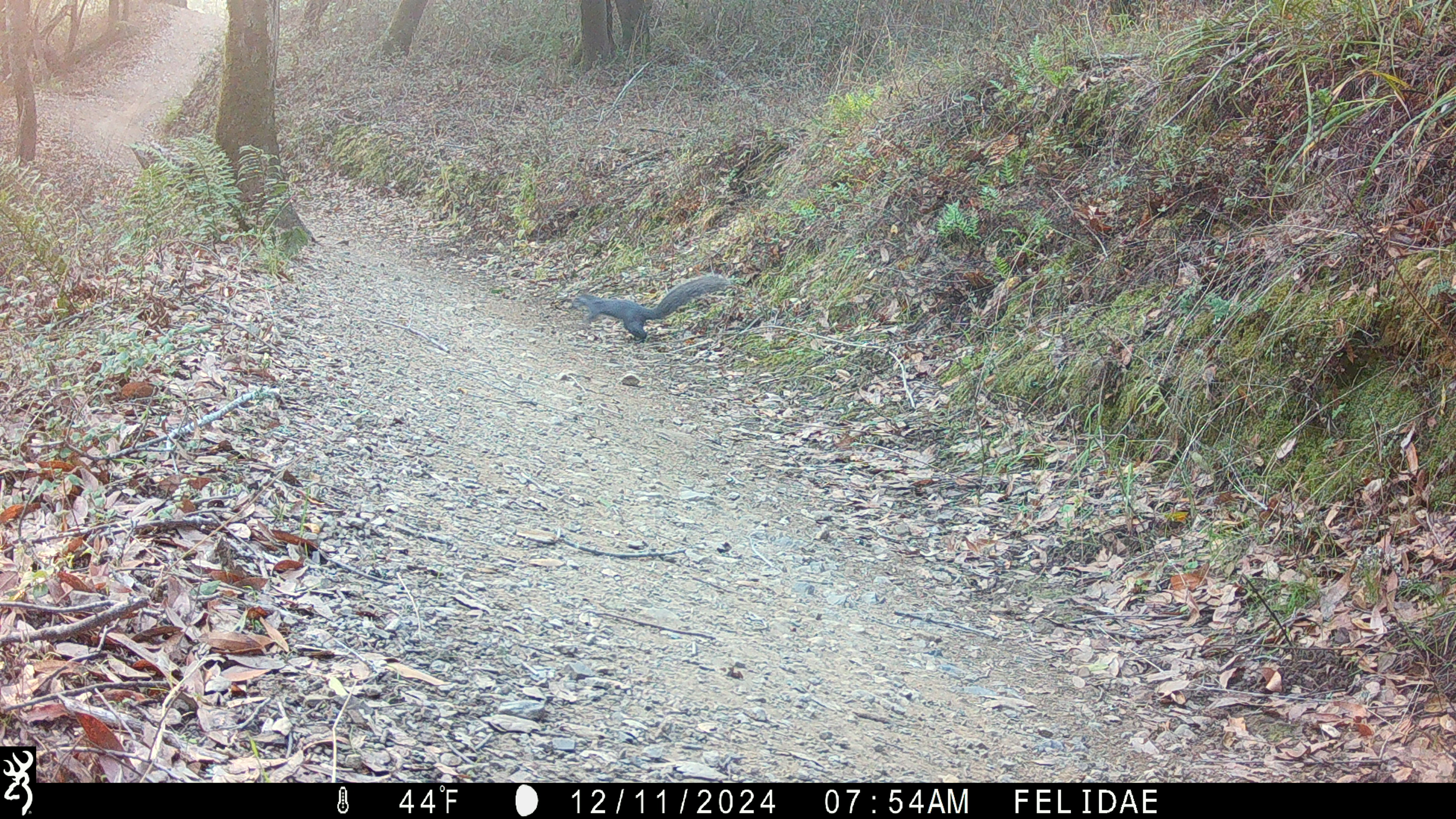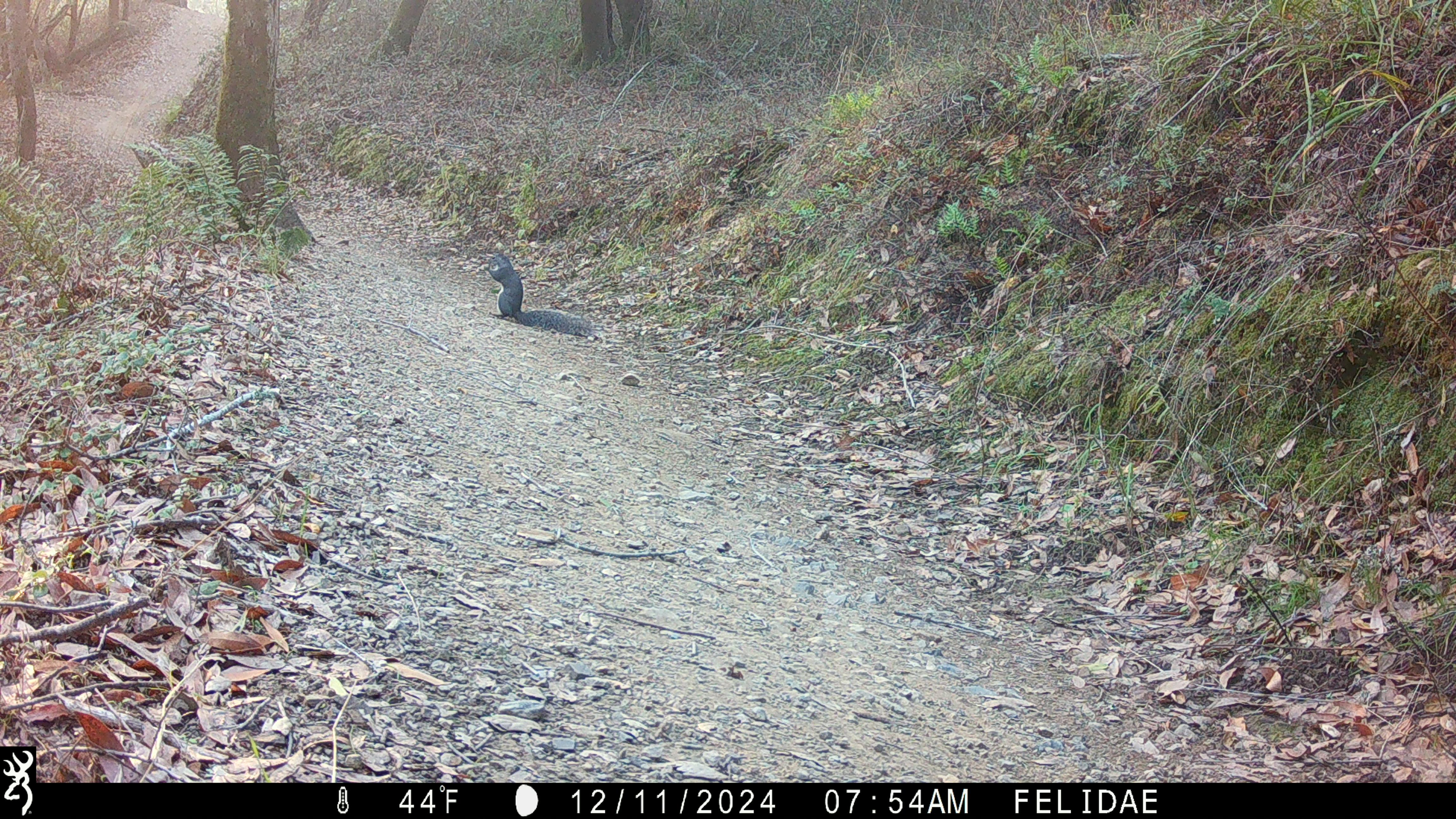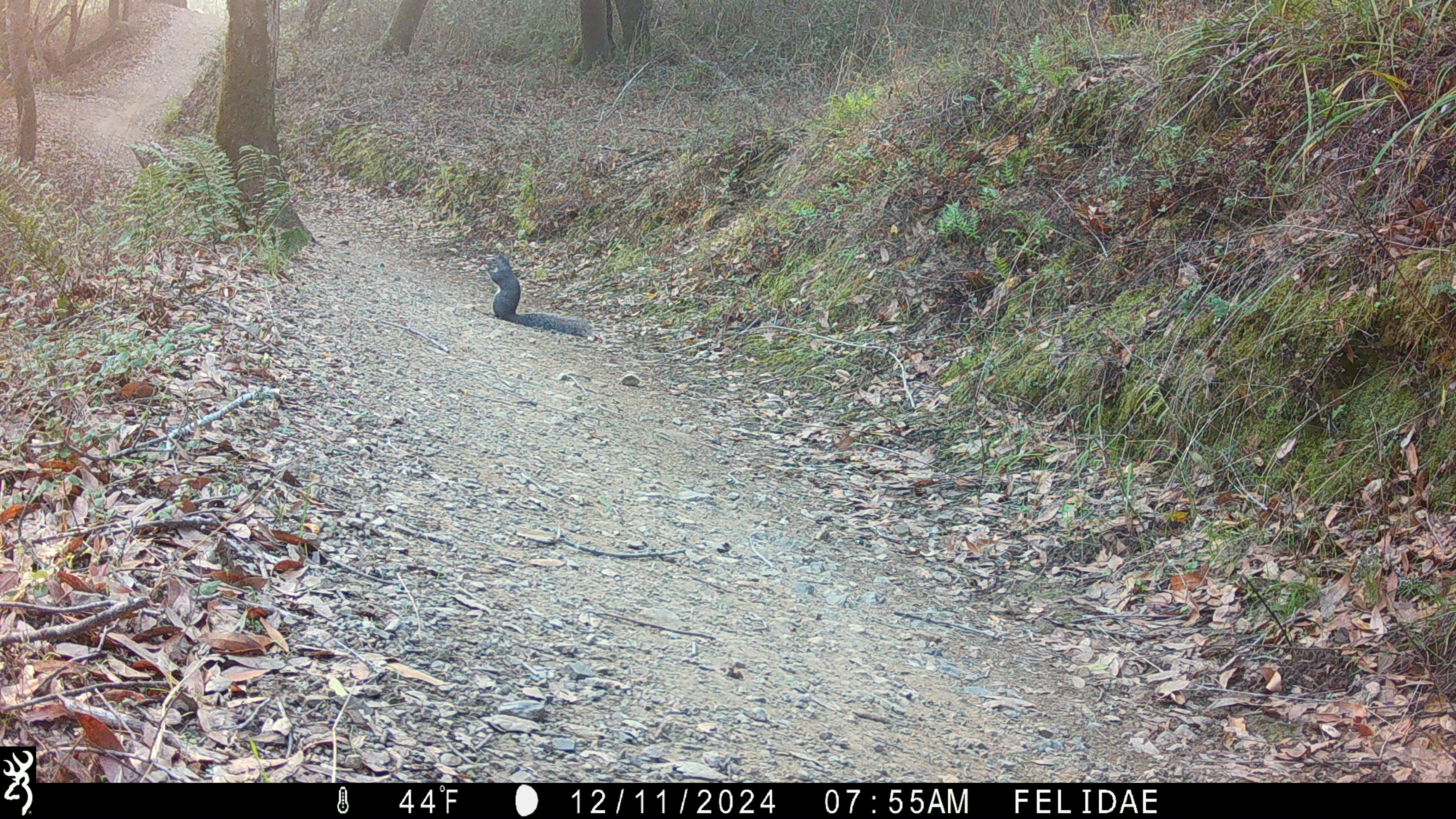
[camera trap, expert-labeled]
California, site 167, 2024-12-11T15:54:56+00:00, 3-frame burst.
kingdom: Animalia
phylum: Chordata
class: Mammalia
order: Rodentia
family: Sciuridae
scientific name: Sciuridae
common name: squirrel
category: unknown squirrel